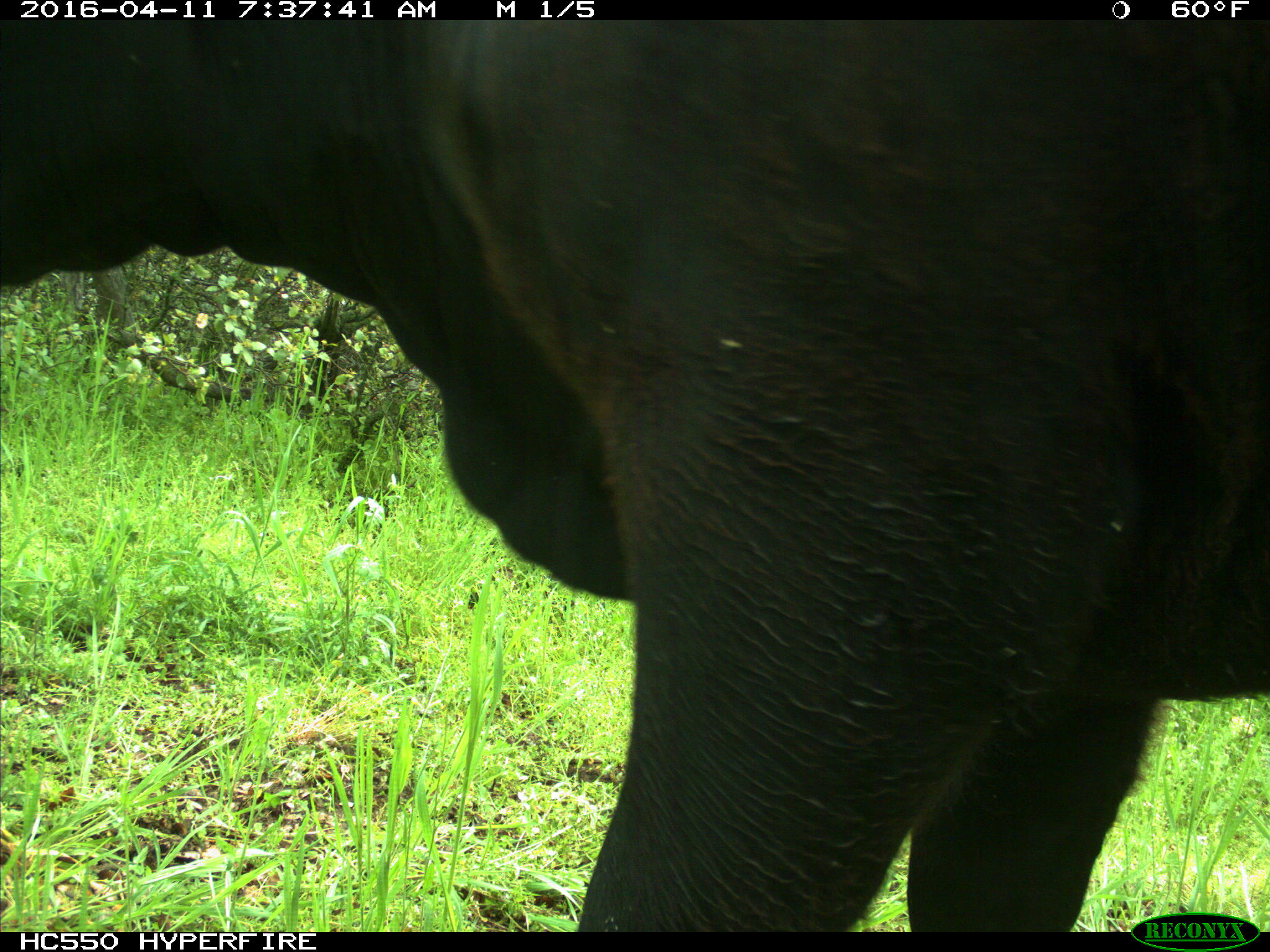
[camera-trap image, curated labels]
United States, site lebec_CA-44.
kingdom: Animalia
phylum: Chordata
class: Mammalia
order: Artiodactyla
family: Bovidae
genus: Bos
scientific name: Bos taurus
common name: domestic cow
Bos taurus (domestic cow).